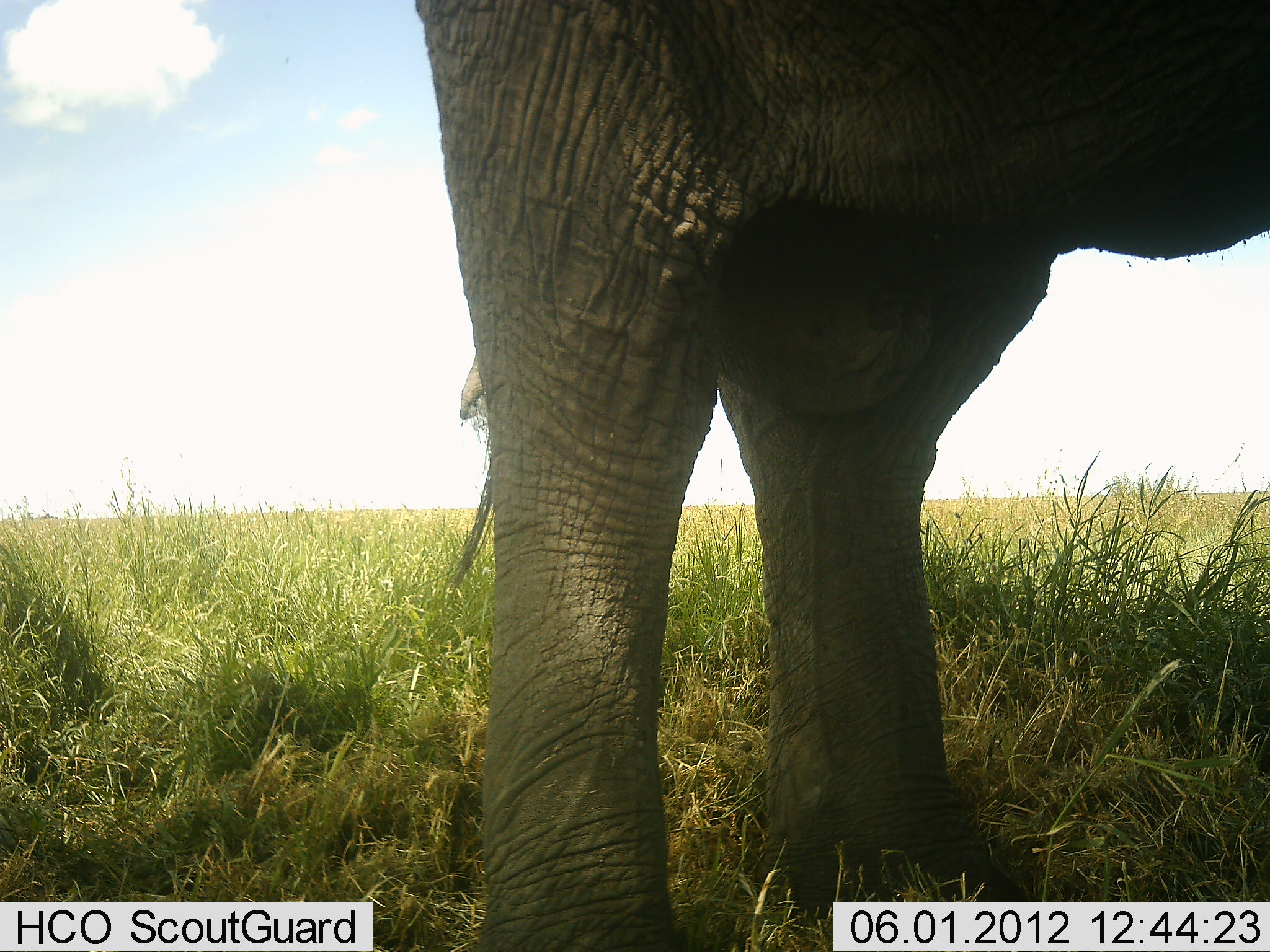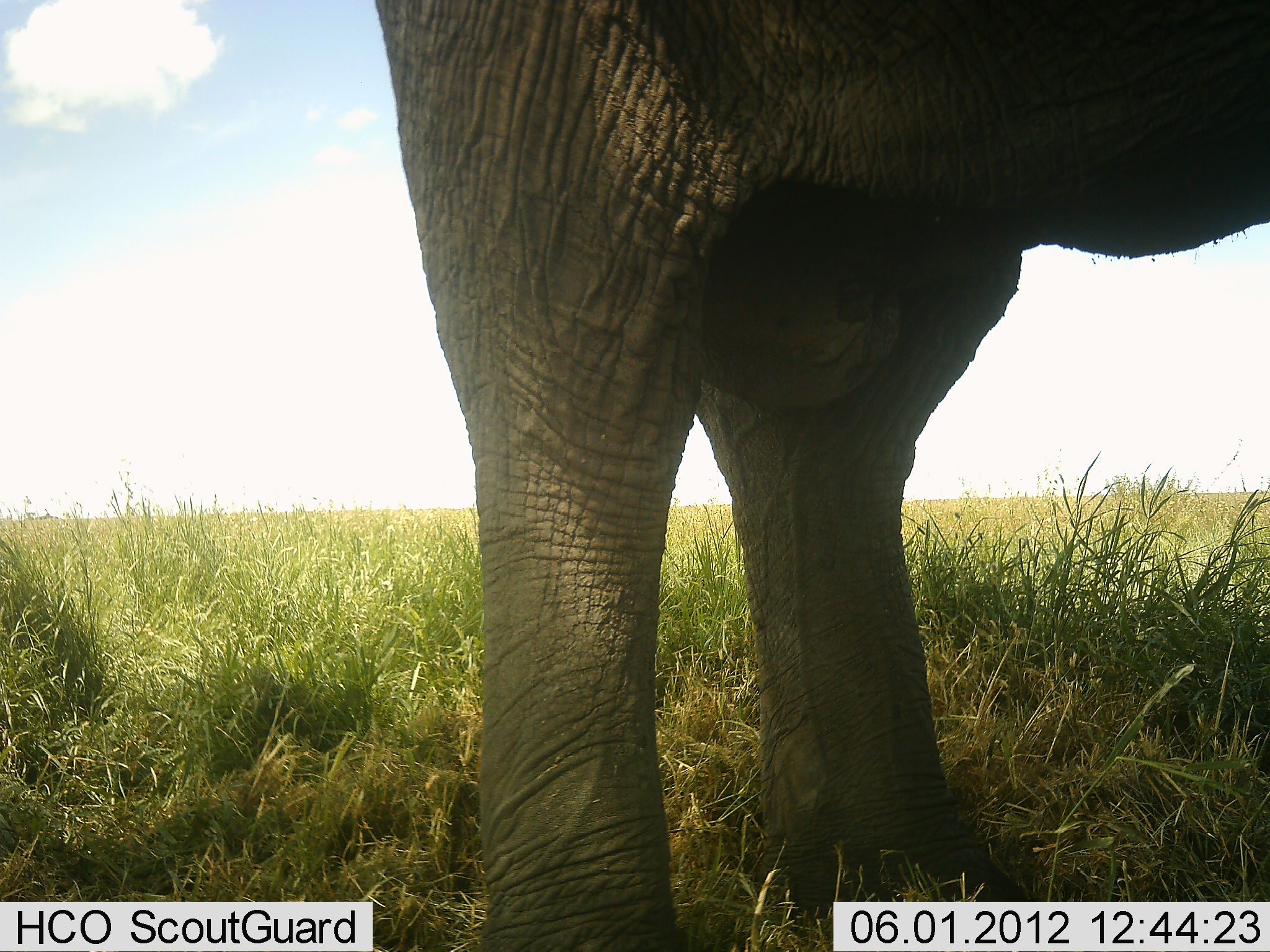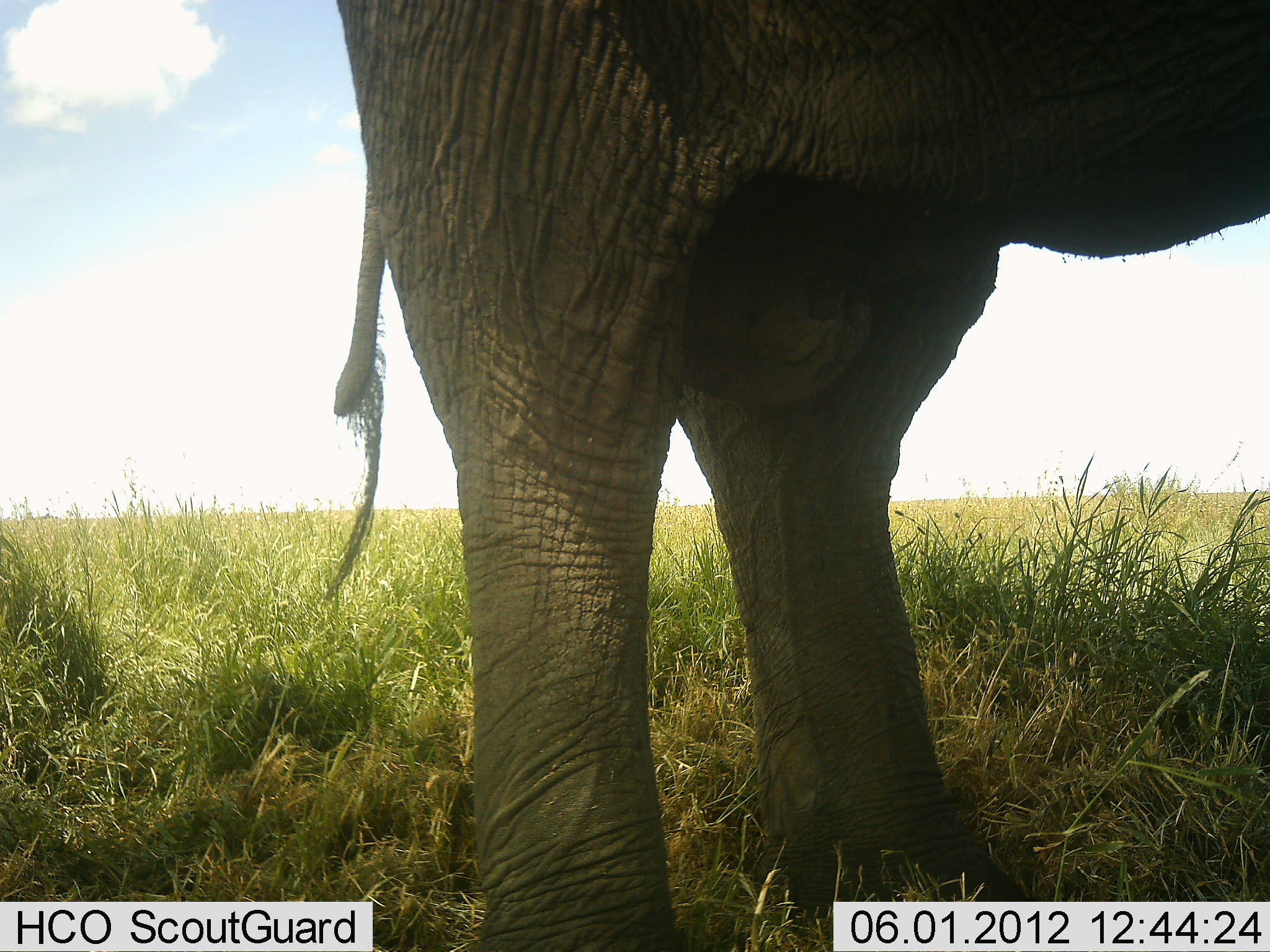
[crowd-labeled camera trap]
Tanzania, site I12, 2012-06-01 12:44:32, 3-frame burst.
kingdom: Animalia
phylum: Chordata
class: Mammalia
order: Proboscidea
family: Elephantidae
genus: Loxodonta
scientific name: Loxodonta africana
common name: african bush elephant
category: elephant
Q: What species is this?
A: Elephant (african bush elephant) (Loxodonta africana).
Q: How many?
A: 1.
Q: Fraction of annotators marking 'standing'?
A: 100%.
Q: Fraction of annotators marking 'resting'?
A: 0%.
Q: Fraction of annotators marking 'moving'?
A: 0%.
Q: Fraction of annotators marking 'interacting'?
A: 0%.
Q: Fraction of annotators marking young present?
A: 0%.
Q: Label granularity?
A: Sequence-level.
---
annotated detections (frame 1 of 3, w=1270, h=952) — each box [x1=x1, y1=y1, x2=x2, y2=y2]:
animal: [x1=406, y1=1, x2=1269, y2=952]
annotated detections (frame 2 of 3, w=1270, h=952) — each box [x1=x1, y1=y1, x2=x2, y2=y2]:
animal: [x1=367, y1=0, x2=1270, y2=952]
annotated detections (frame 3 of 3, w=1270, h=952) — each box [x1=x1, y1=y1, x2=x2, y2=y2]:
animal: [x1=330, y1=1, x2=1269, y2=952]